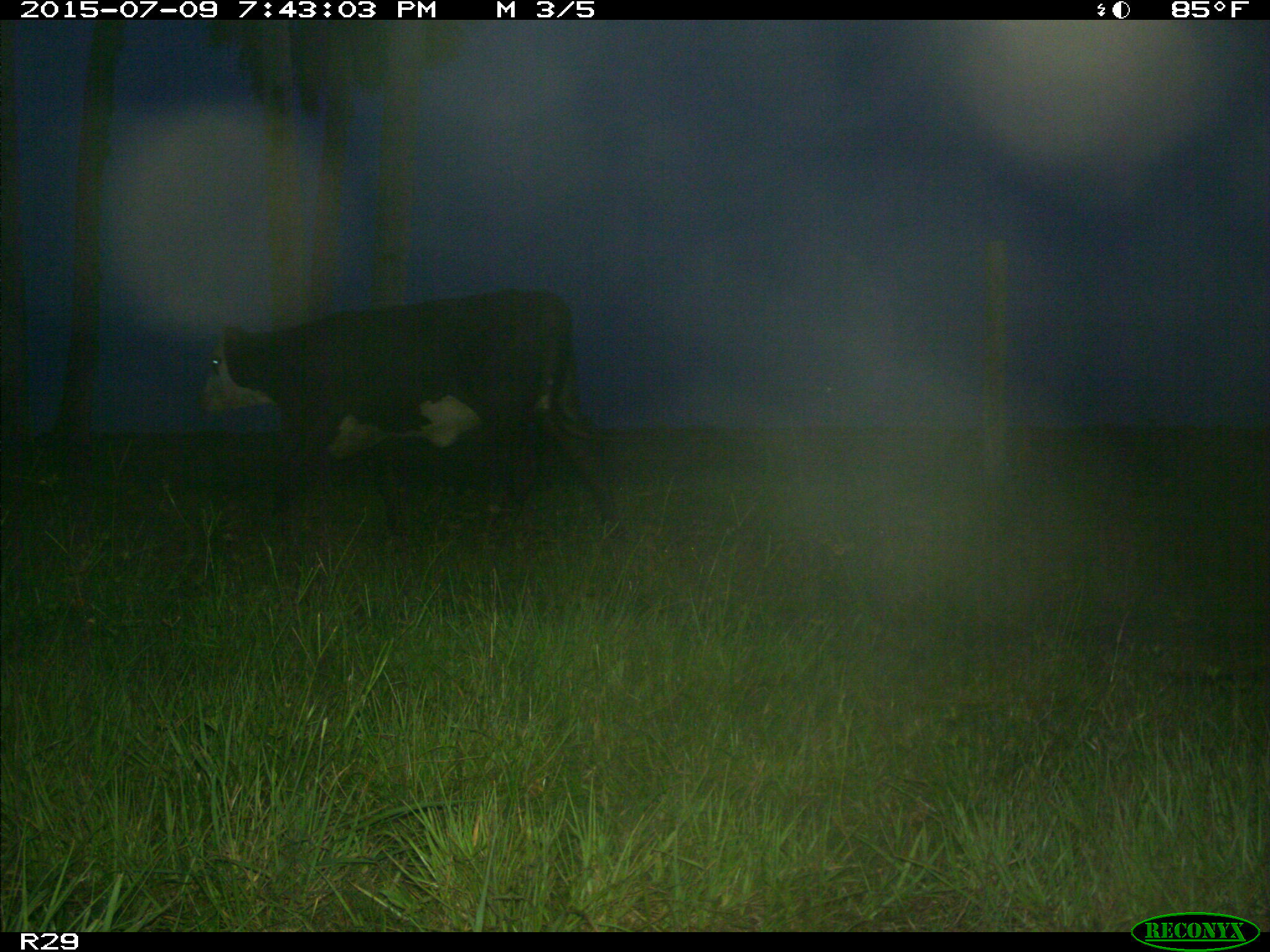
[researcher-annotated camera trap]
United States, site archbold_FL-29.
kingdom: Animalia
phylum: Chordata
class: Mammalia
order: Artiodactyla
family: Bovidae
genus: Bos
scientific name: Bos taurus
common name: domestic cow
Bos taurus (domestic cow).